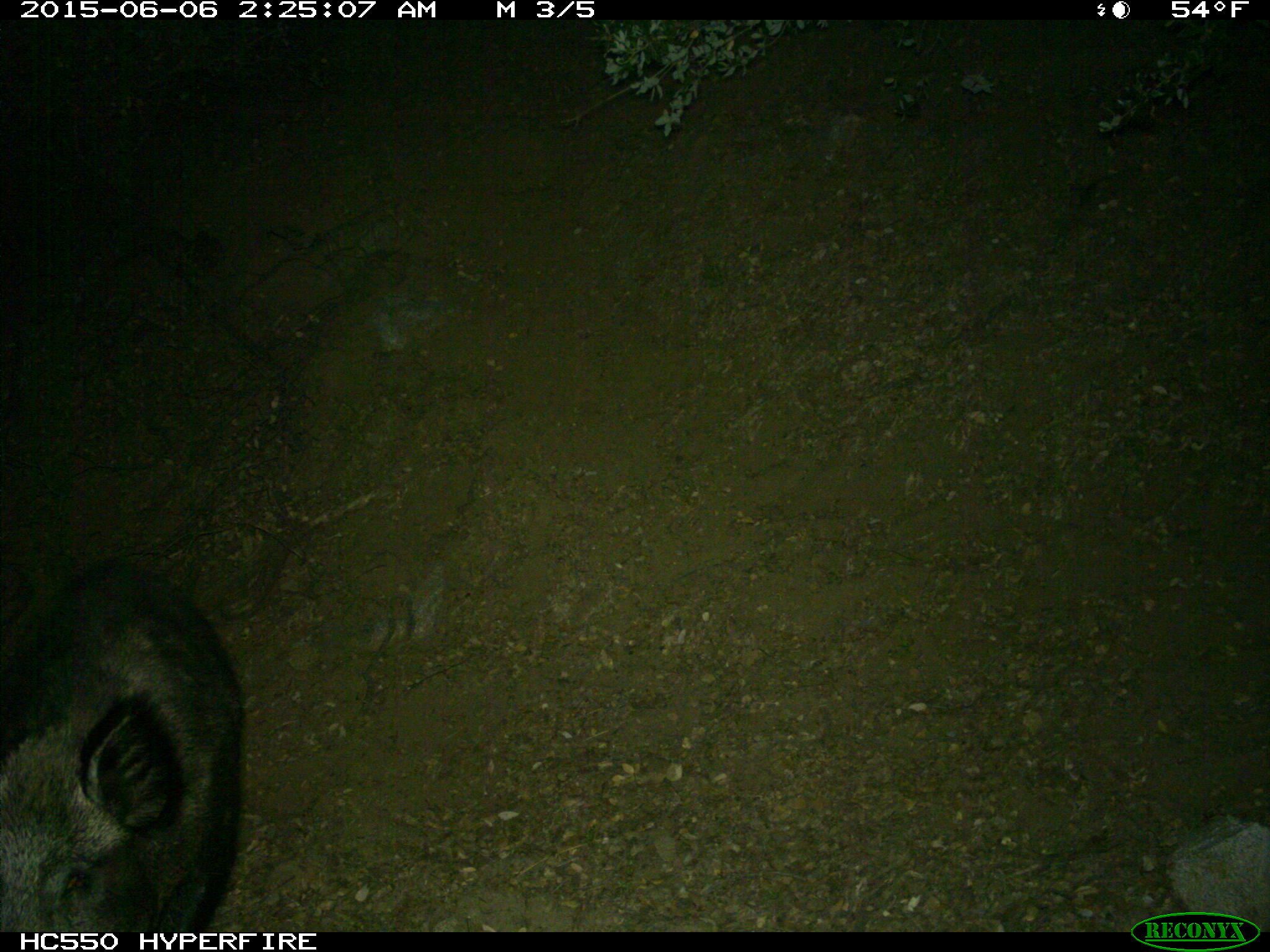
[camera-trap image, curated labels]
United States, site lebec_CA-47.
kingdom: Animalia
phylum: Chordata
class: Mammalia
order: Artiodactyla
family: Suidae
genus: Sus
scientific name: Sus scrofa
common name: wild boar